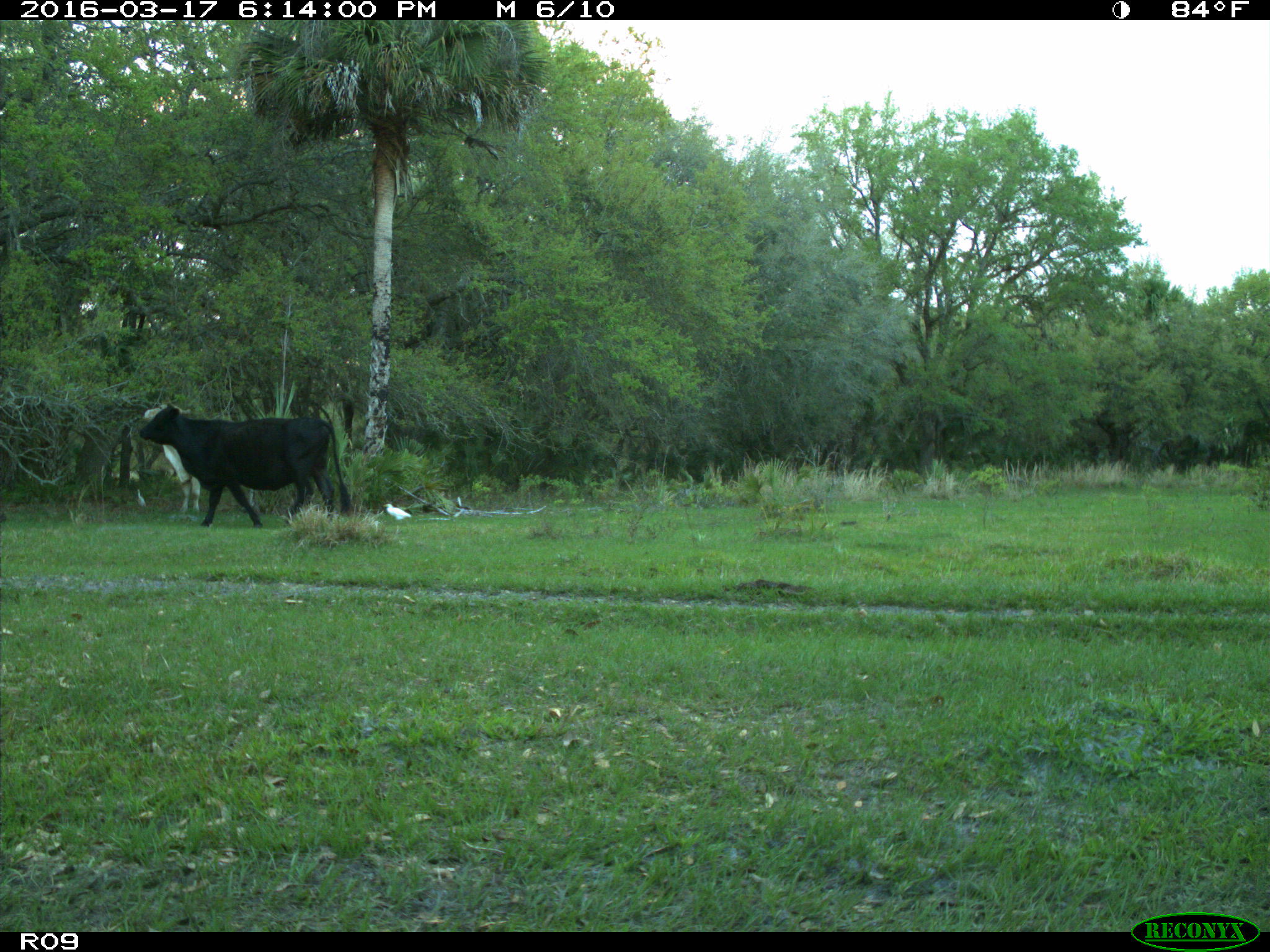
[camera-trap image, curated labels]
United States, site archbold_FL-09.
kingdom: Animalia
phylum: Chordata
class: Mammalia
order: Artiodactyla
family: Bovidae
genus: Bos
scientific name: Bos taurus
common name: domestic cow